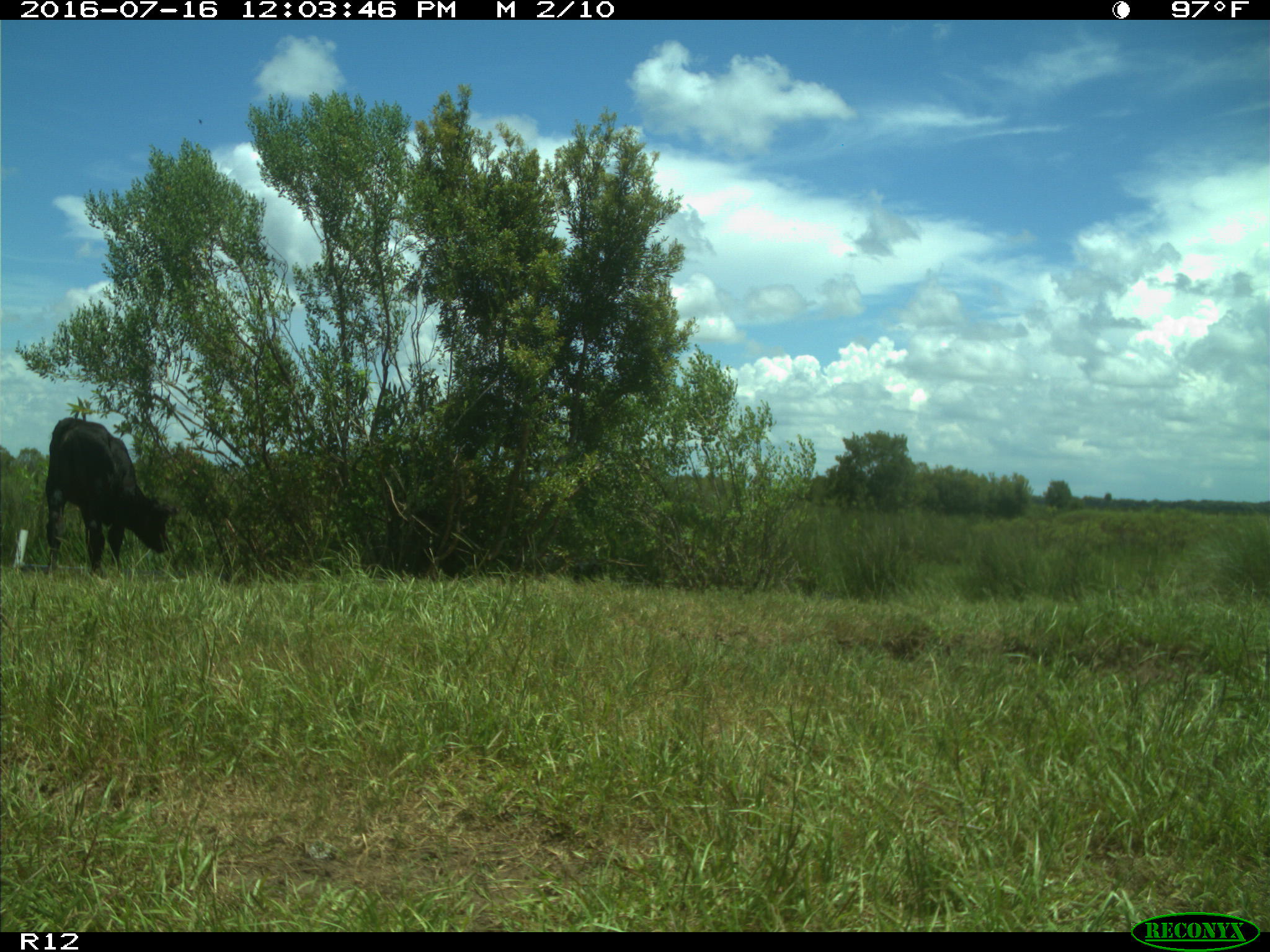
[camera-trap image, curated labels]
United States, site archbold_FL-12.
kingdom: Animalia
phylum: Chordata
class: Mammalia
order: Artiodactyla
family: Bovidae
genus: Bos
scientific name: Bos taurus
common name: domestic cow